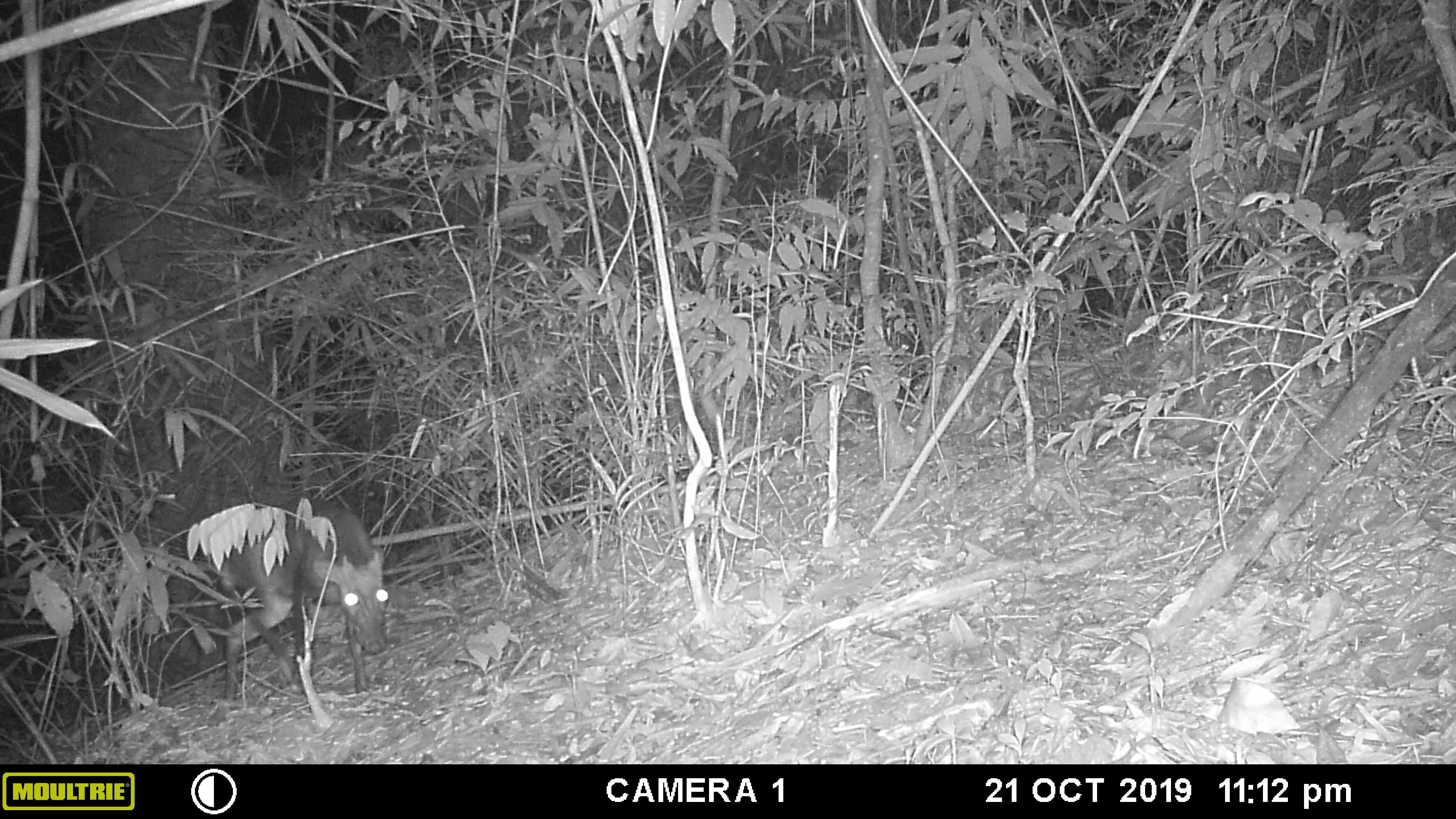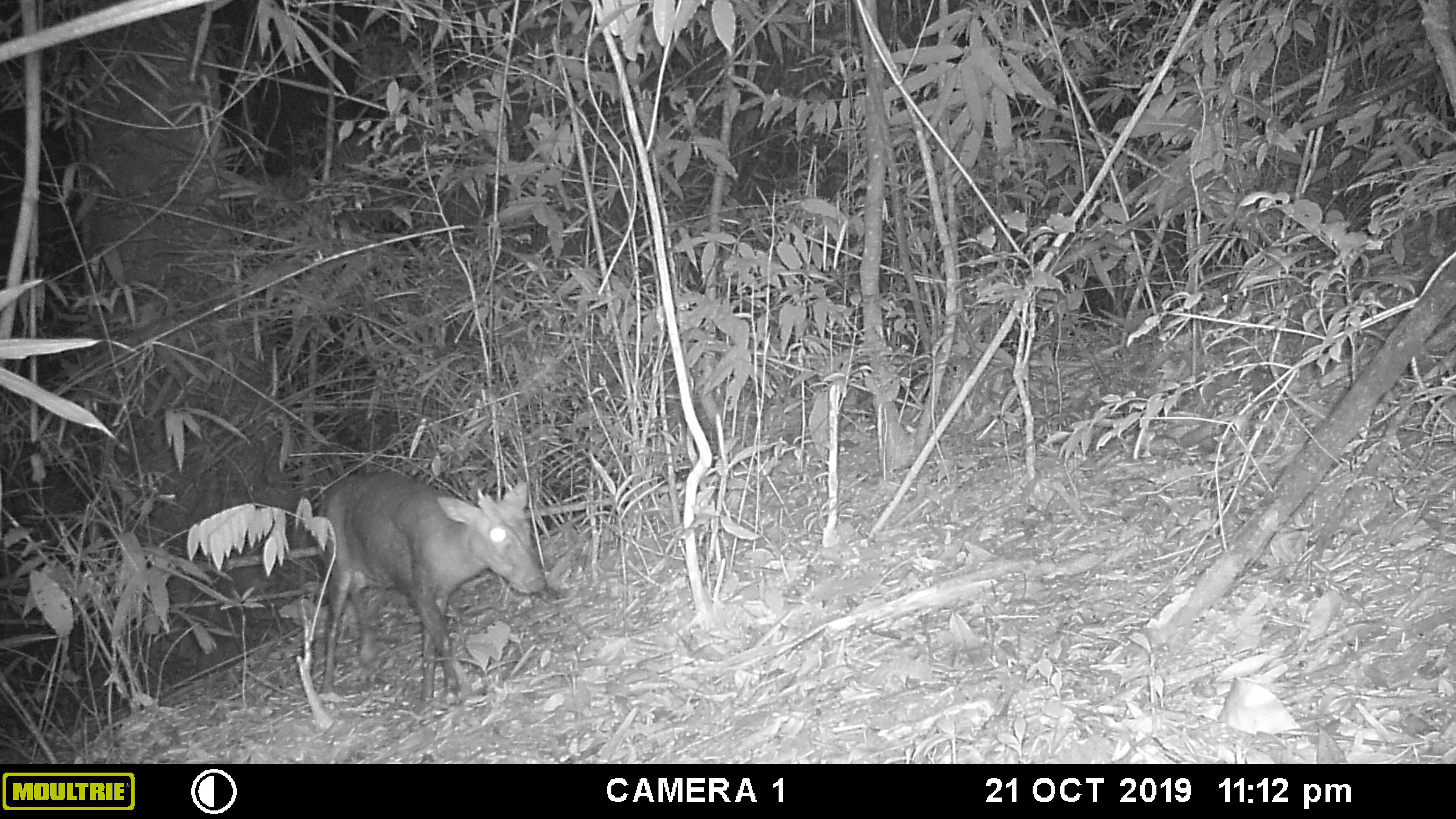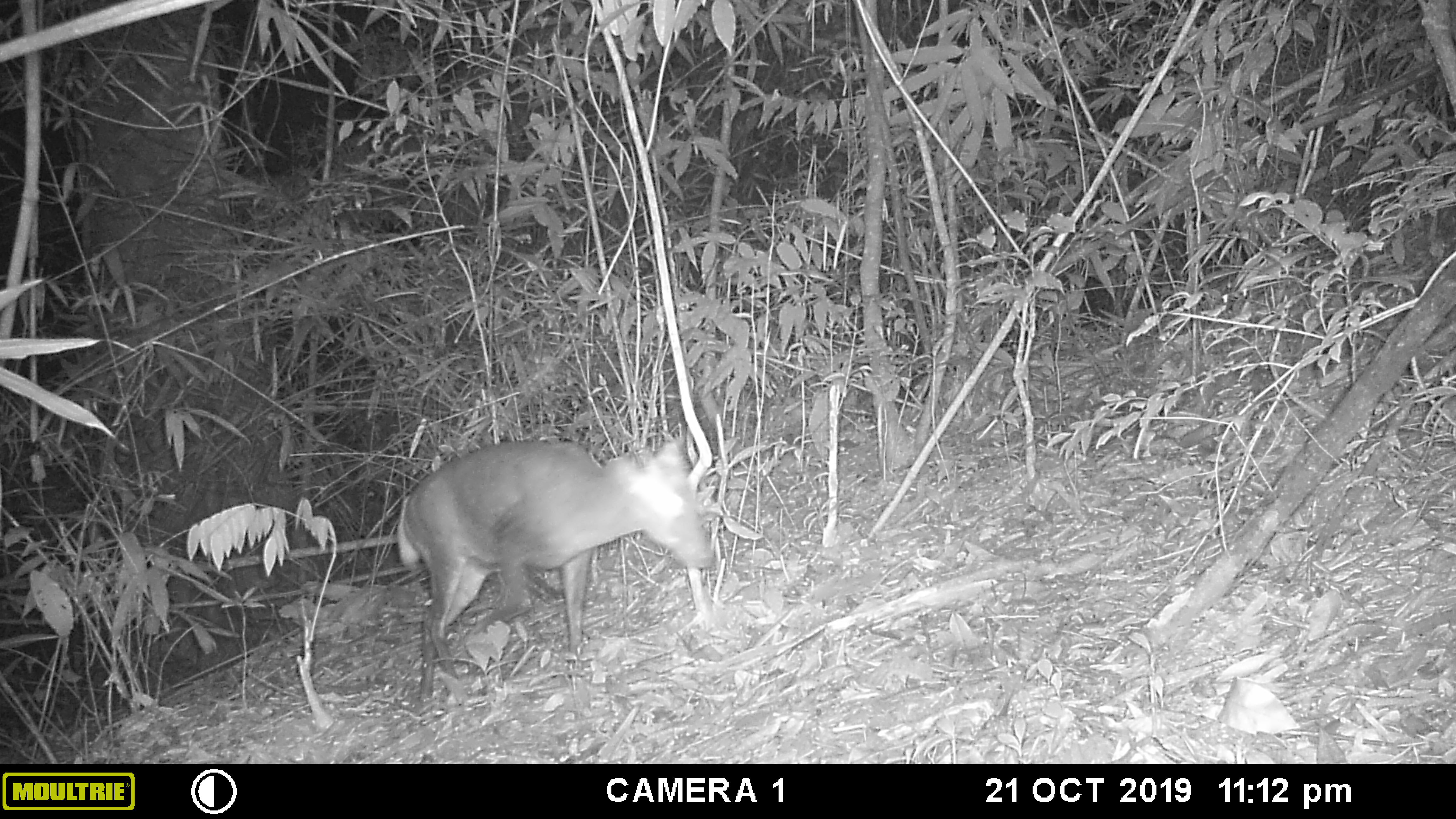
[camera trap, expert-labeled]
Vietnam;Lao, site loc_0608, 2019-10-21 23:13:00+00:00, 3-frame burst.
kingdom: Animalia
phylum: Chordata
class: Mammalia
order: Artiodactyla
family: Cervidae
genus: Muntiacus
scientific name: Muntiacus rooseveltorum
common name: roosevelt's muntjac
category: roosevelts muntjac group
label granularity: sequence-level